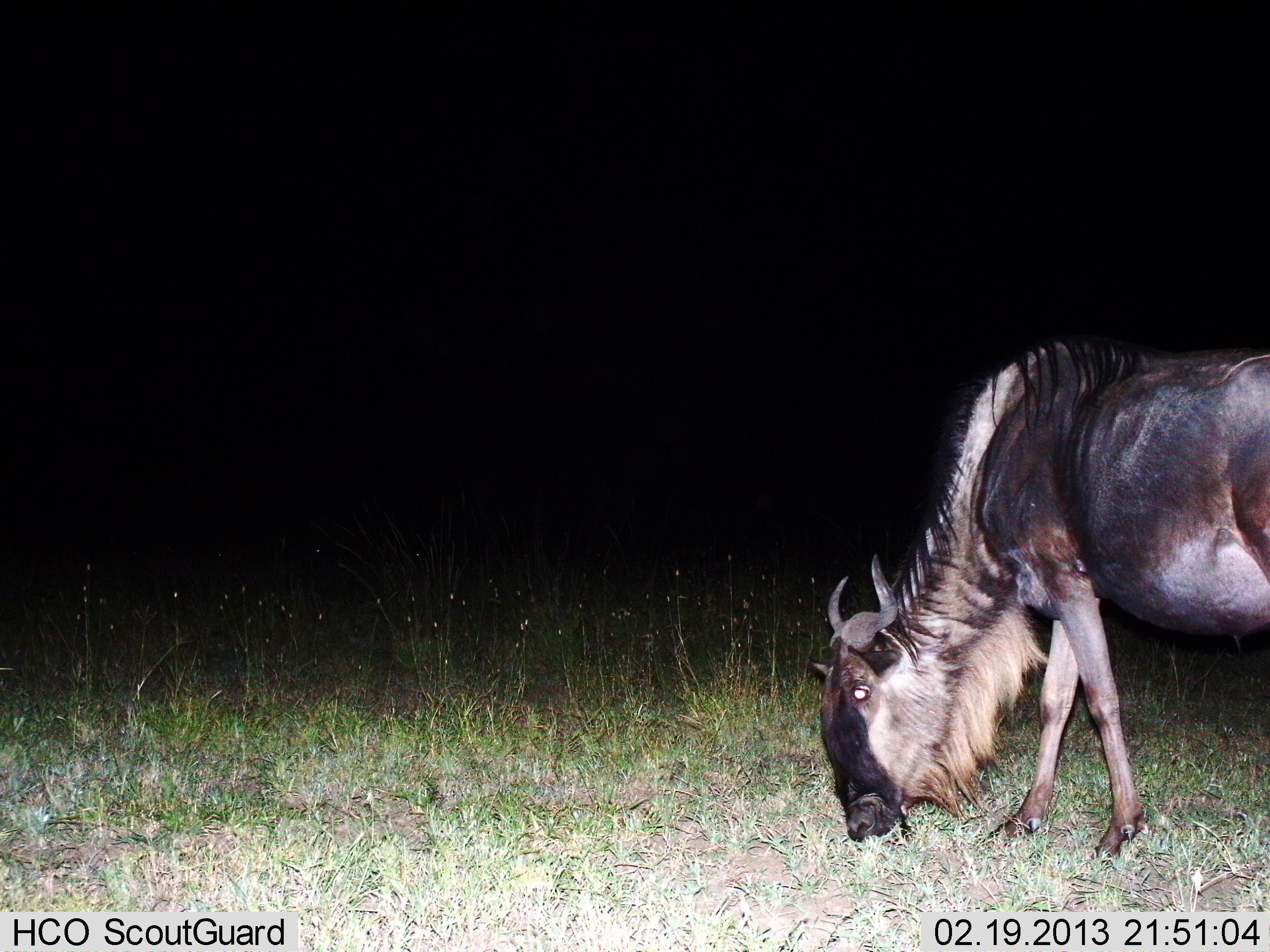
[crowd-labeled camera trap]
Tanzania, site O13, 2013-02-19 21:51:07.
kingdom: Animalia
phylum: Chordata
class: Mammalia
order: Artiodactyla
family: Bovidae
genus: Connochaetes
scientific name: Connochaetes taurinus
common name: blue wildebeest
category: wildebeest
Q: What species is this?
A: Wildebeest (blue wildebeest) (Connochaetes taurinus).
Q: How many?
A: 1.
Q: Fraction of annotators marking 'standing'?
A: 11%.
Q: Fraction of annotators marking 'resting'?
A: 0%.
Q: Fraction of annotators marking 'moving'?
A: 0%.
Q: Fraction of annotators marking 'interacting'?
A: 0%.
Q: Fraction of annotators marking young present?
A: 0%.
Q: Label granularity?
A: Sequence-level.